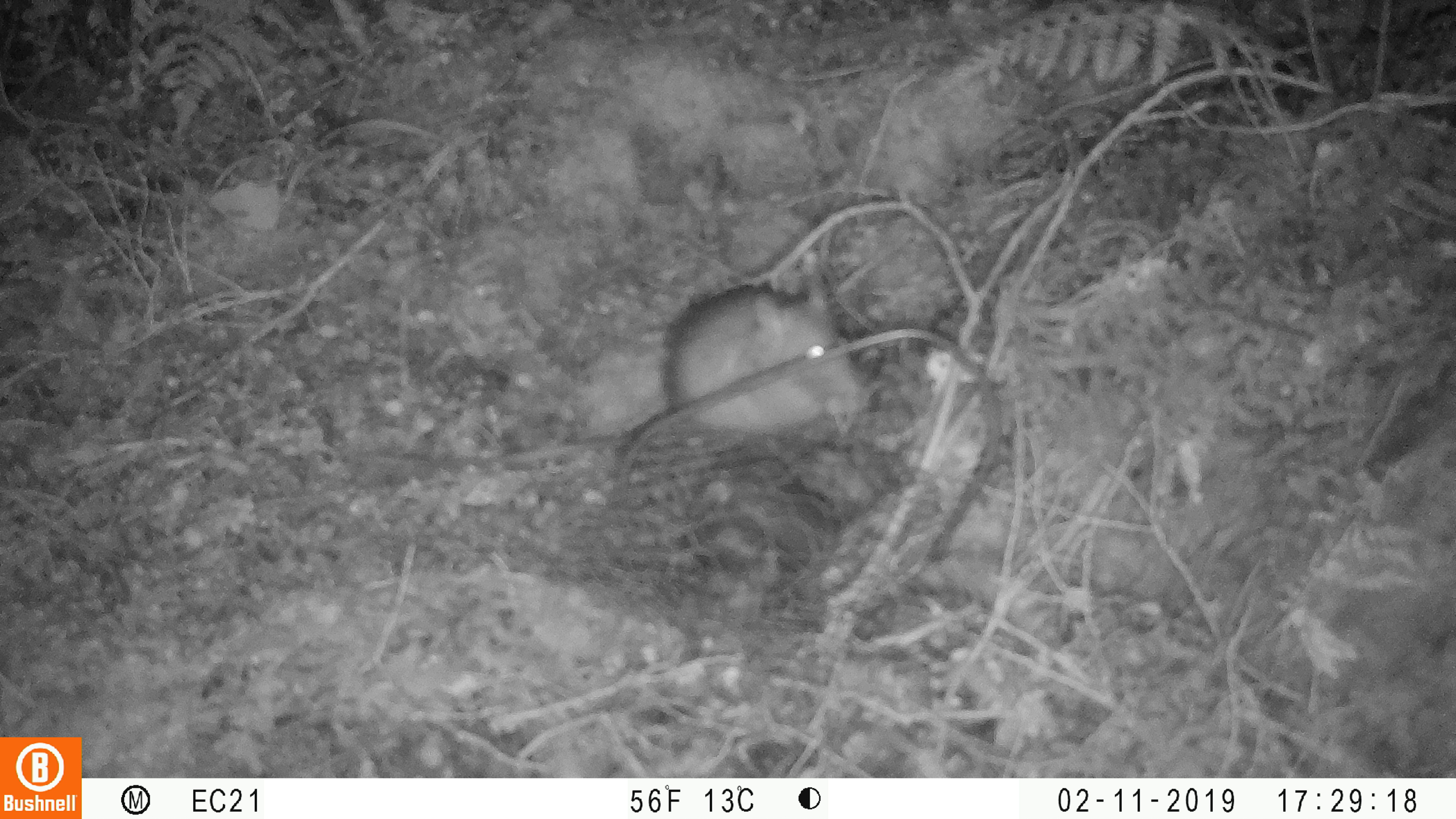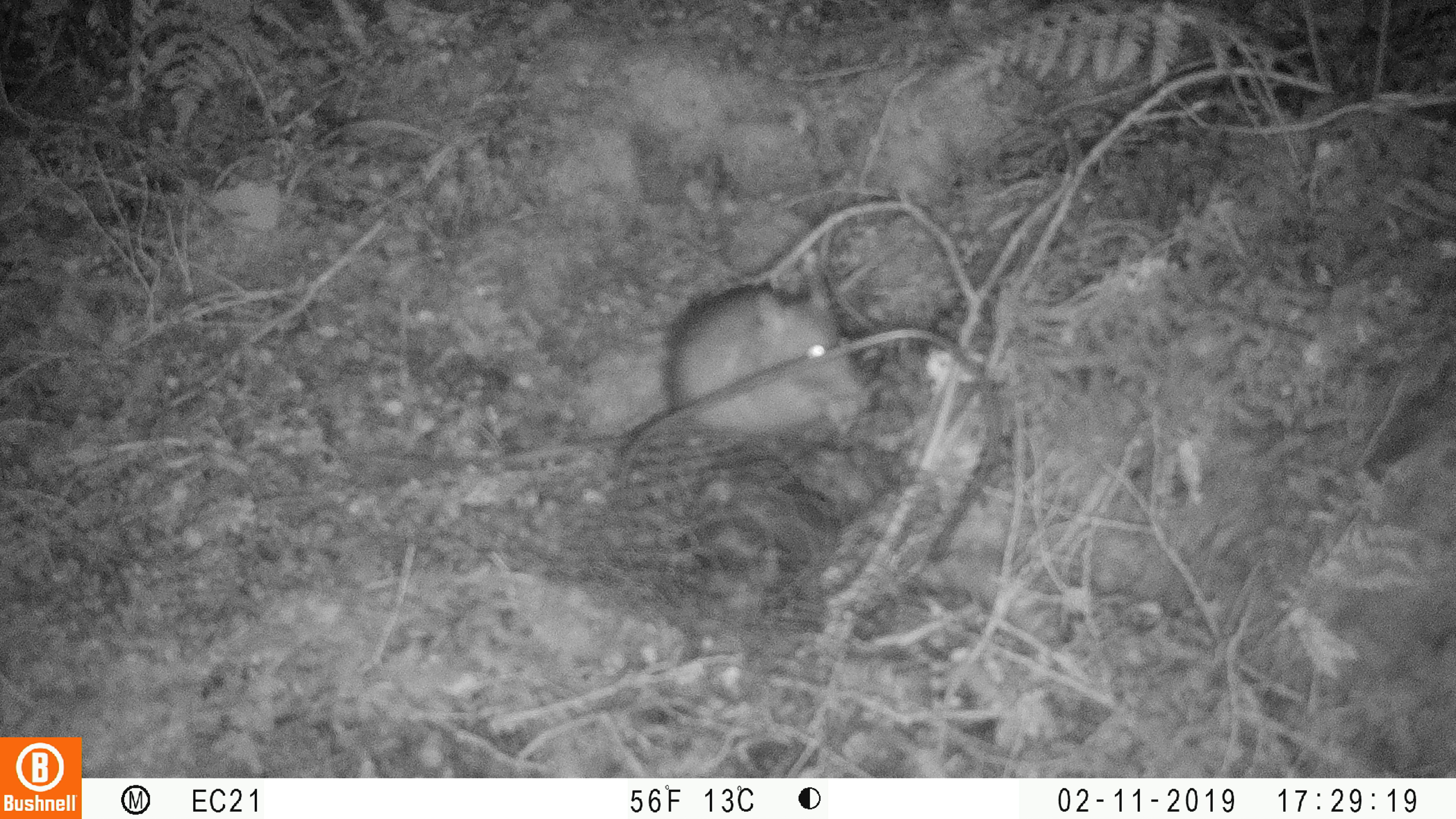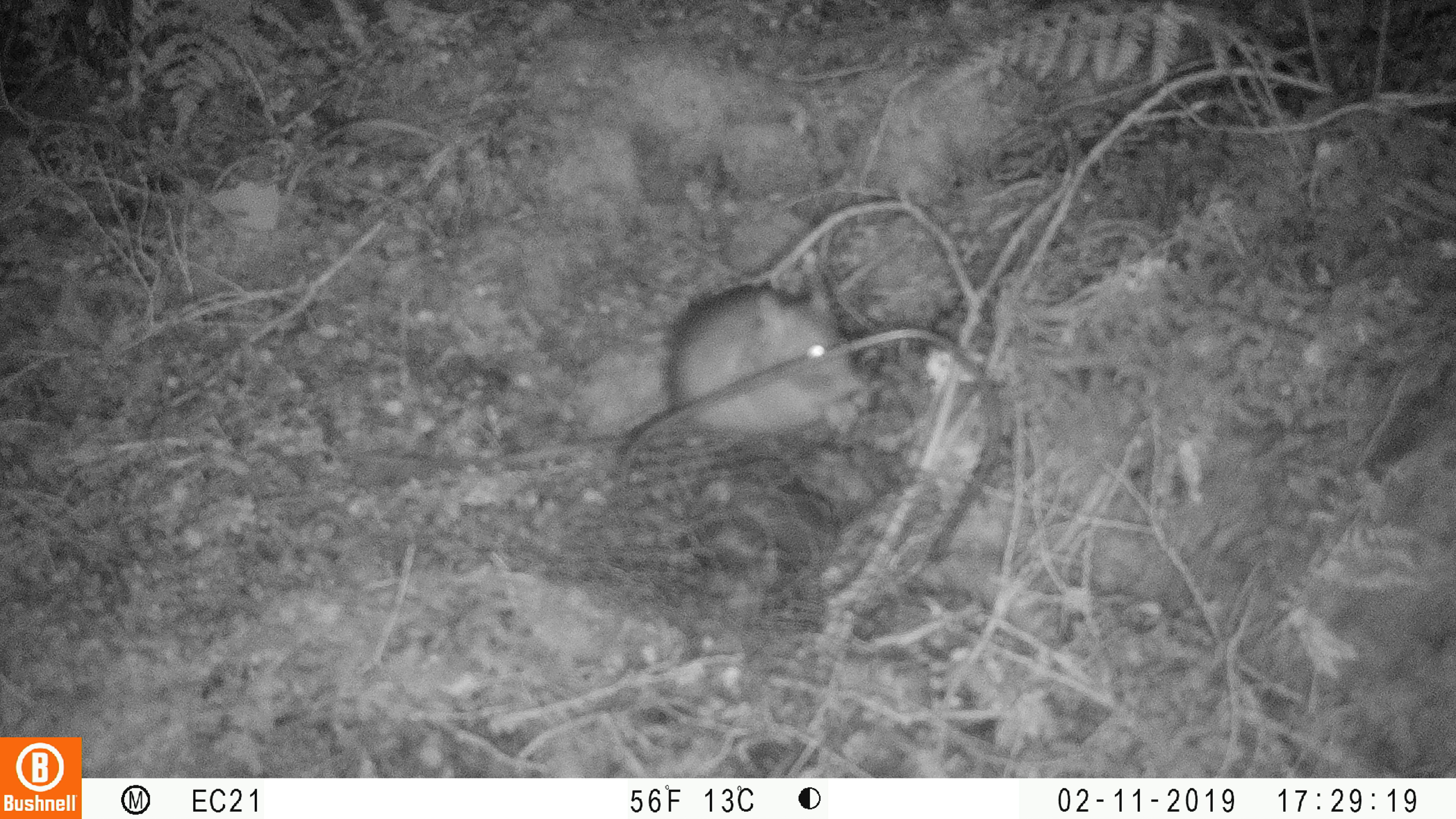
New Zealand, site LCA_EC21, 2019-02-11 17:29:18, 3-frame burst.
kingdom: Animalia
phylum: Chordata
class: Mammalia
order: Rodentia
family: Muridae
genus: Rattus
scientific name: Rattus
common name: rat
Rat (Rattus).